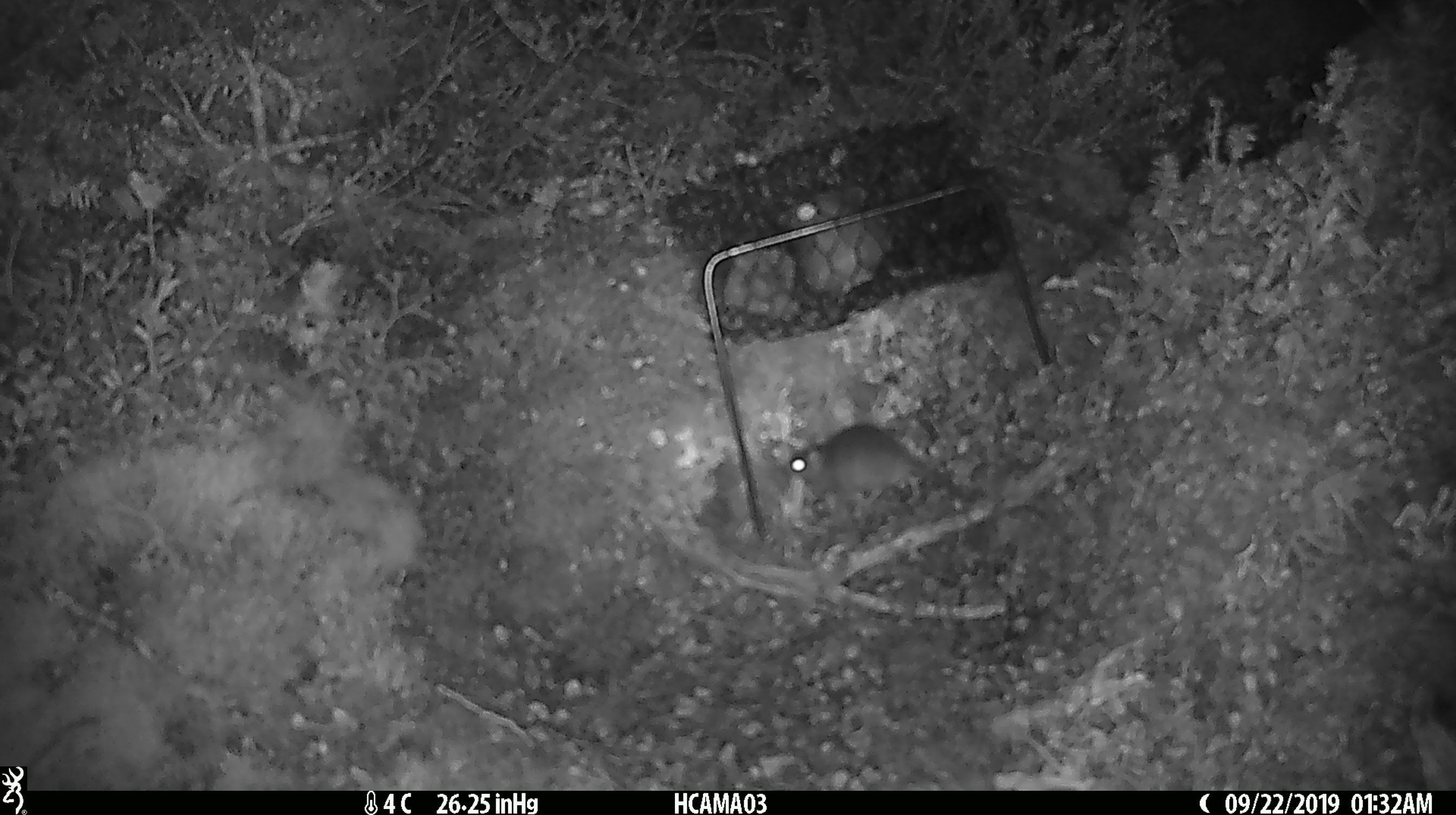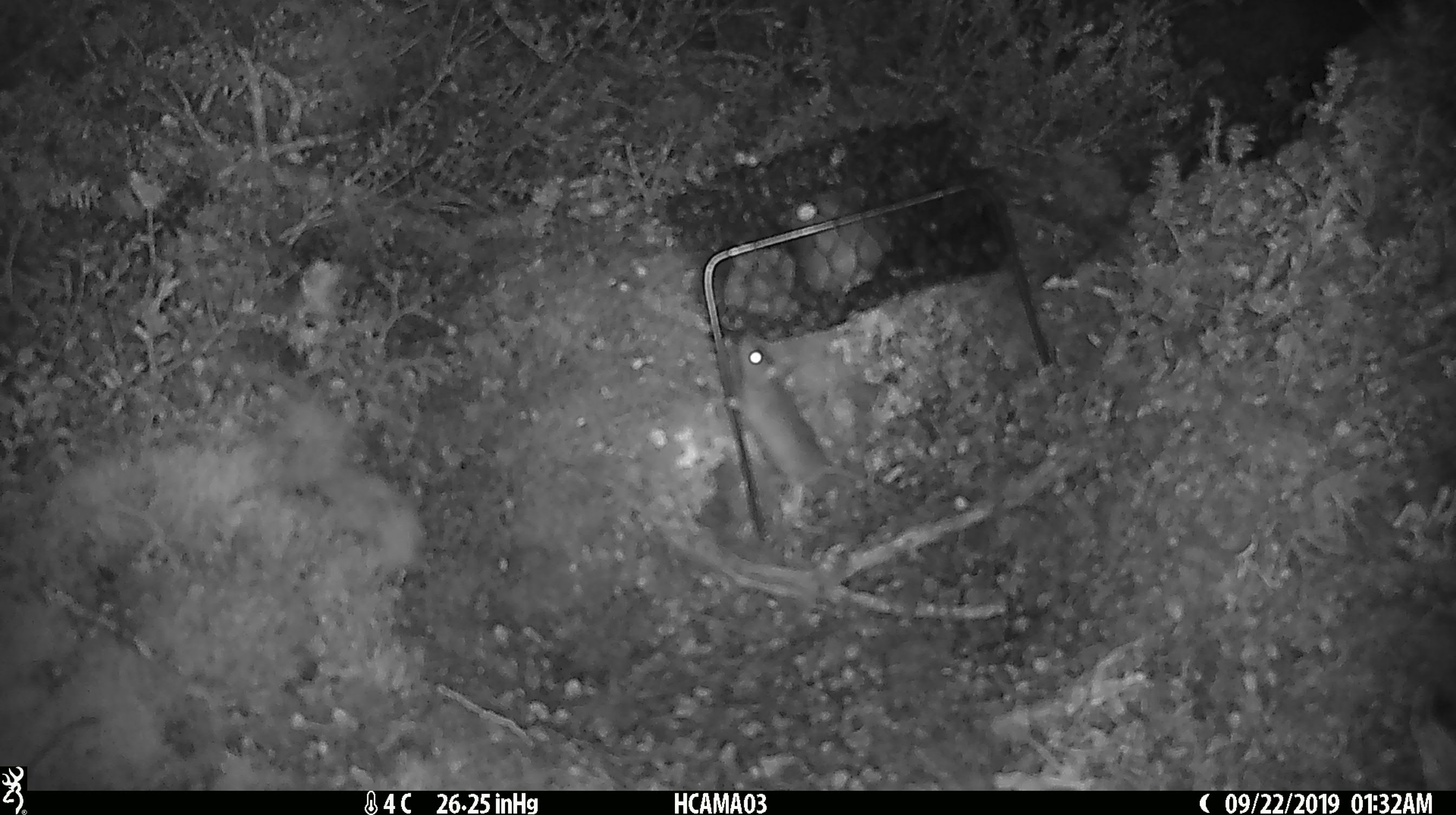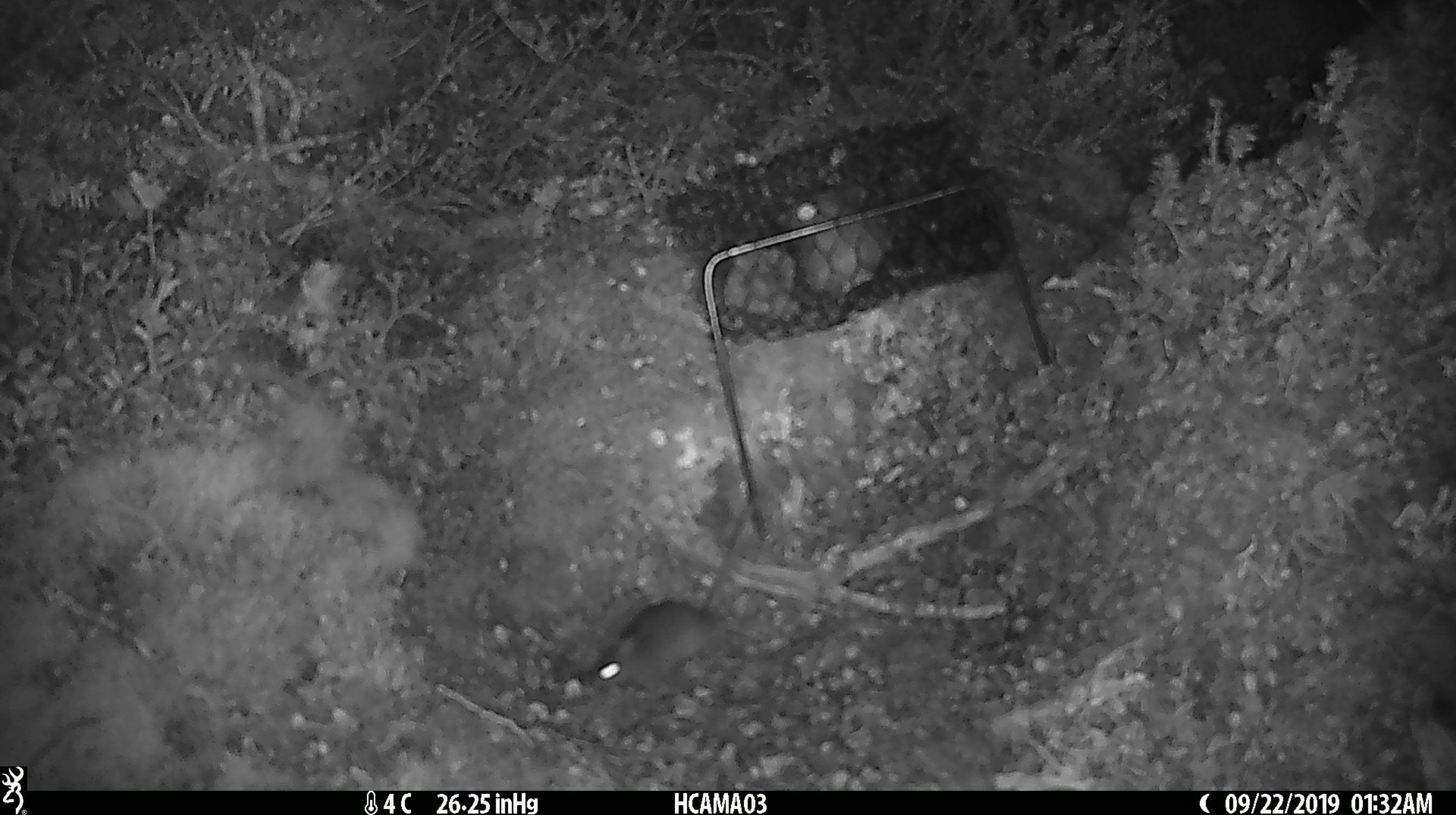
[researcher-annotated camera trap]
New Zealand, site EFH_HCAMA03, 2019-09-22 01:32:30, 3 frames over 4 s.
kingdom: Animalia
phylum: Chordata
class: Mammalia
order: Rodentia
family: Muridae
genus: Mus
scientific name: Mus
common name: mouse